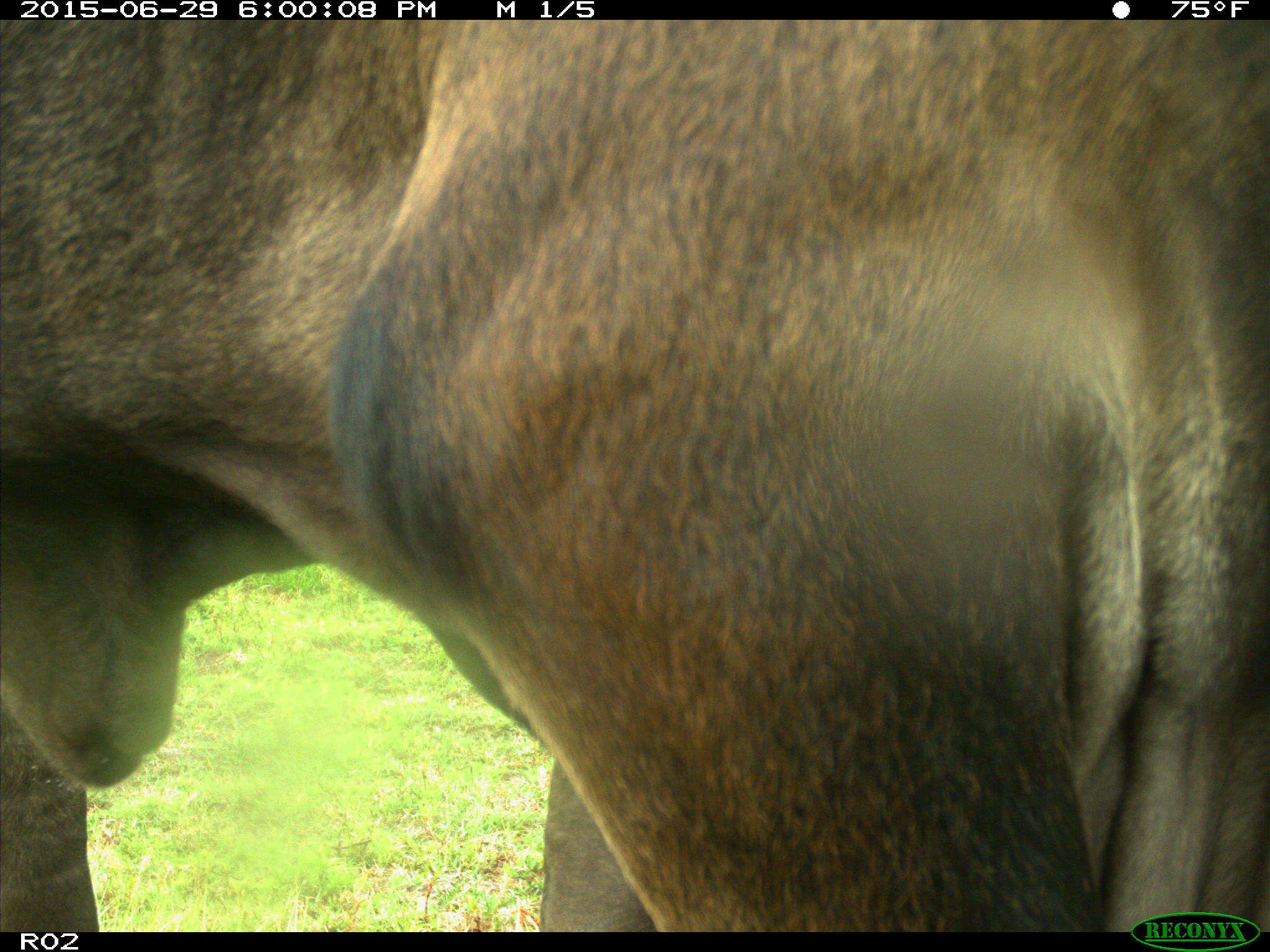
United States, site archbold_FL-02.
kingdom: Animalia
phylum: Chordata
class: Mammalia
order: Artiodactyla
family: Bovidae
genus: Bos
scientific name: Bos taurus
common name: domestic cow